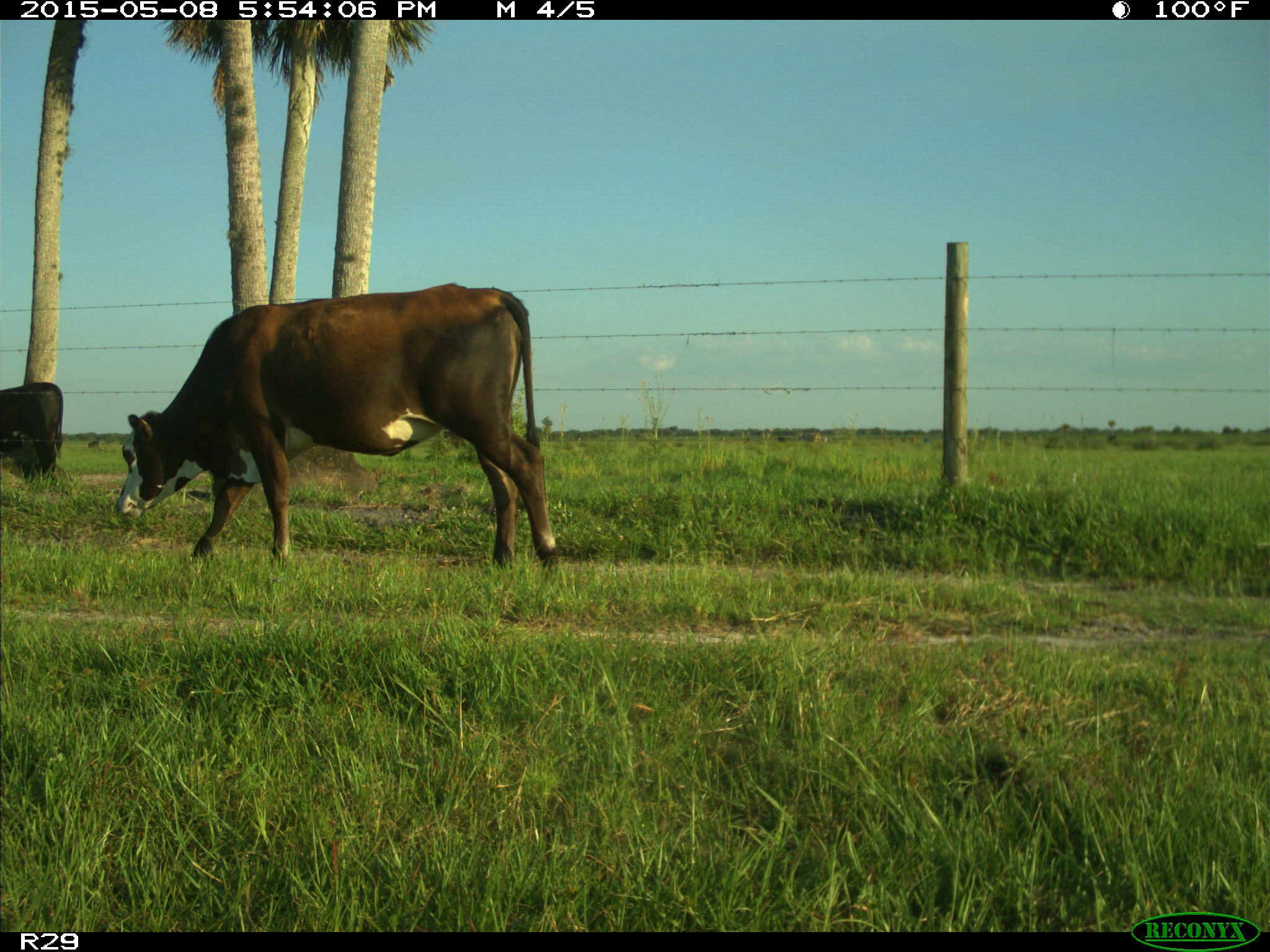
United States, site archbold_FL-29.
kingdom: Animalia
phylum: Chordata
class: Mammalia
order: Artiodactyla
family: Bovidae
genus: Bos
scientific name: Bos taurus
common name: domestic cow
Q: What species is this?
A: Bos taurus (domestic cow).